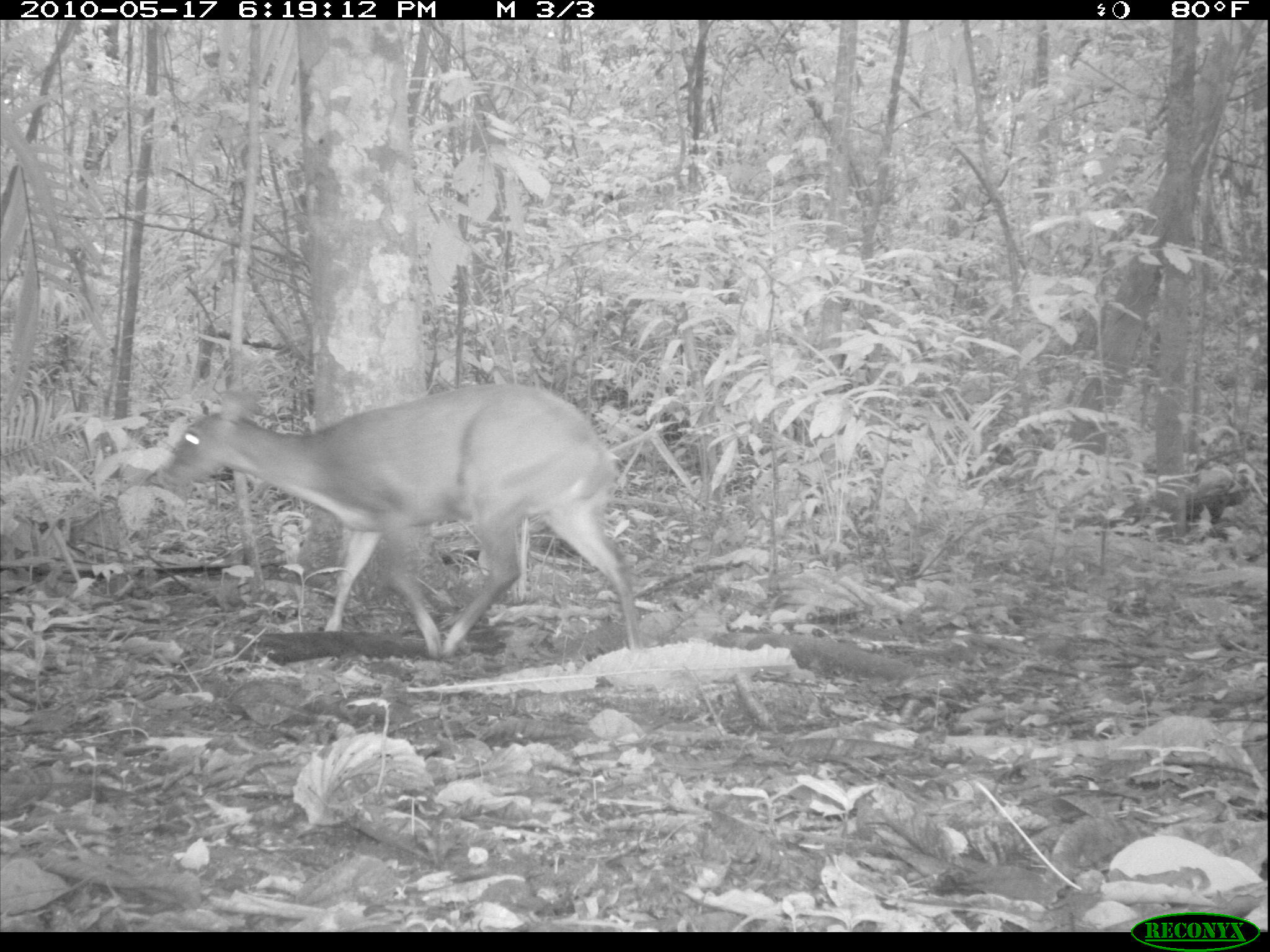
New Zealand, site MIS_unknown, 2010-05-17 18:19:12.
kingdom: Animalia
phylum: Chordata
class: Mammalia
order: Artiodactyla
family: Cervidae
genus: Odocoileus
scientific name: Odocoileus virginianus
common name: white-tailed deer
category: white tailed deer